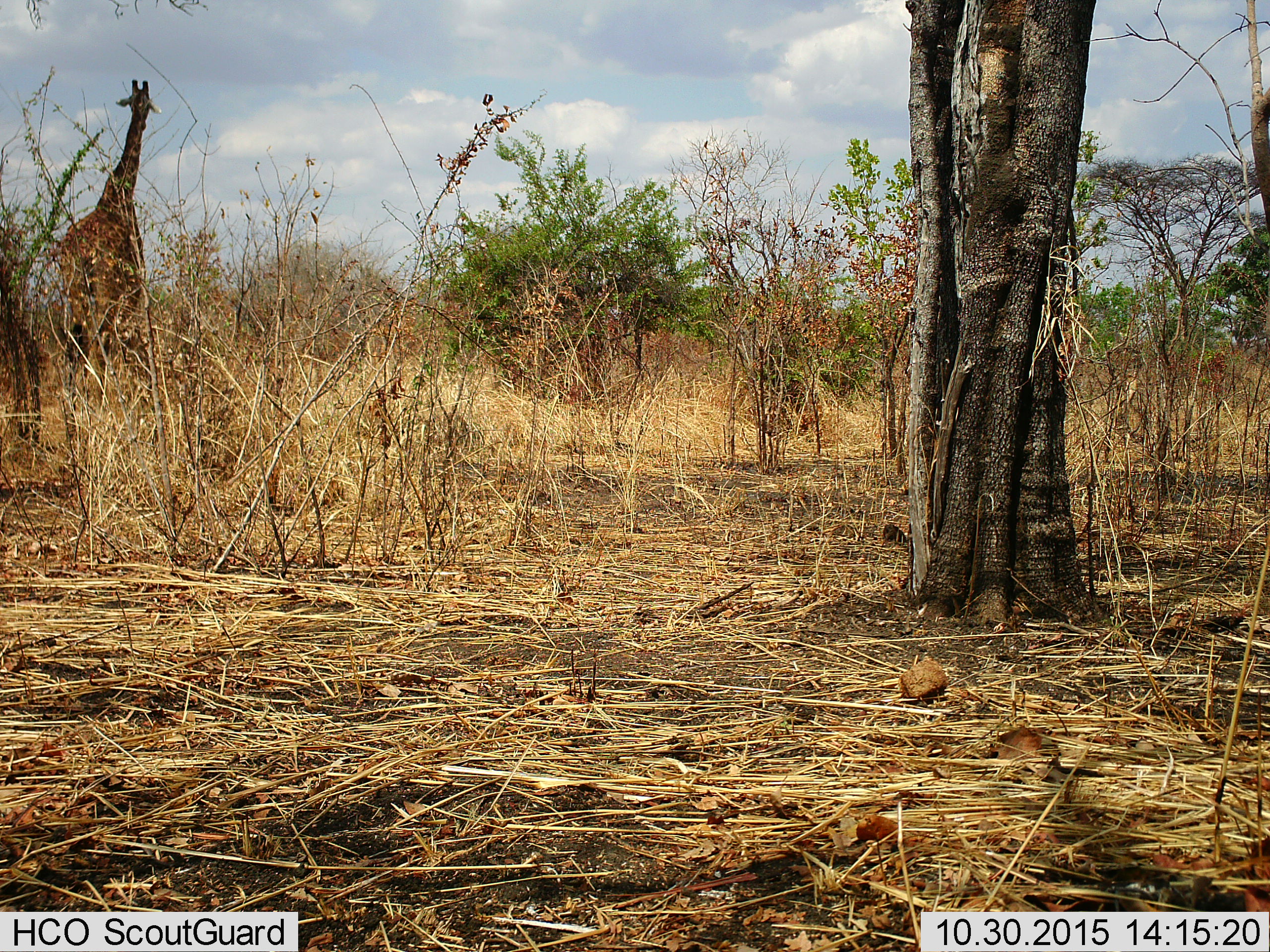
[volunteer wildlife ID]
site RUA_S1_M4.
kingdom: Animalia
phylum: Chordata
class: Mammalia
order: Artiodactyla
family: Giraffidae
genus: Giraffa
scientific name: Giraffa camelopardalis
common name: giraffe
Giraffe (Giraffa camelopardalis), count 1. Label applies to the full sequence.